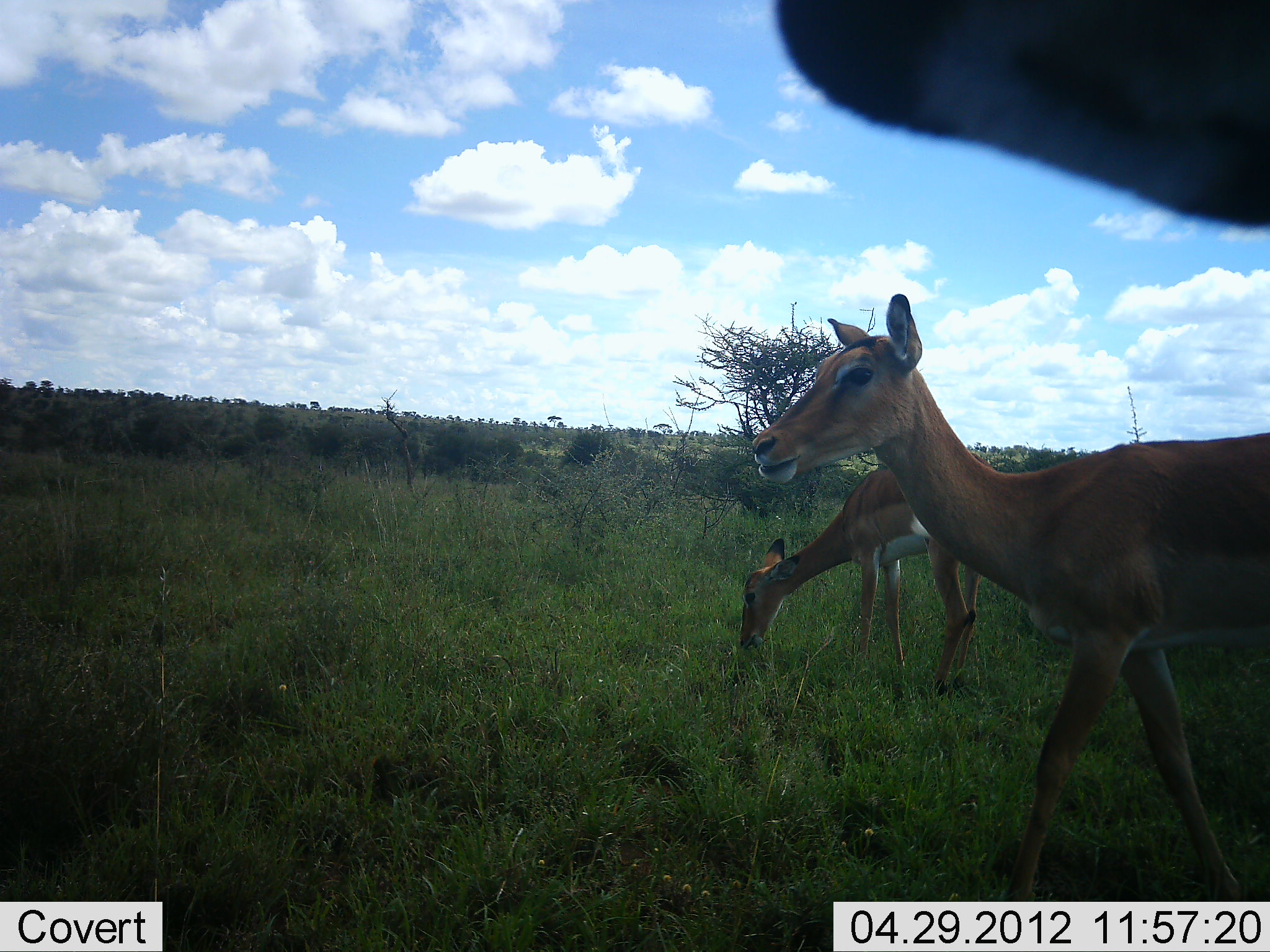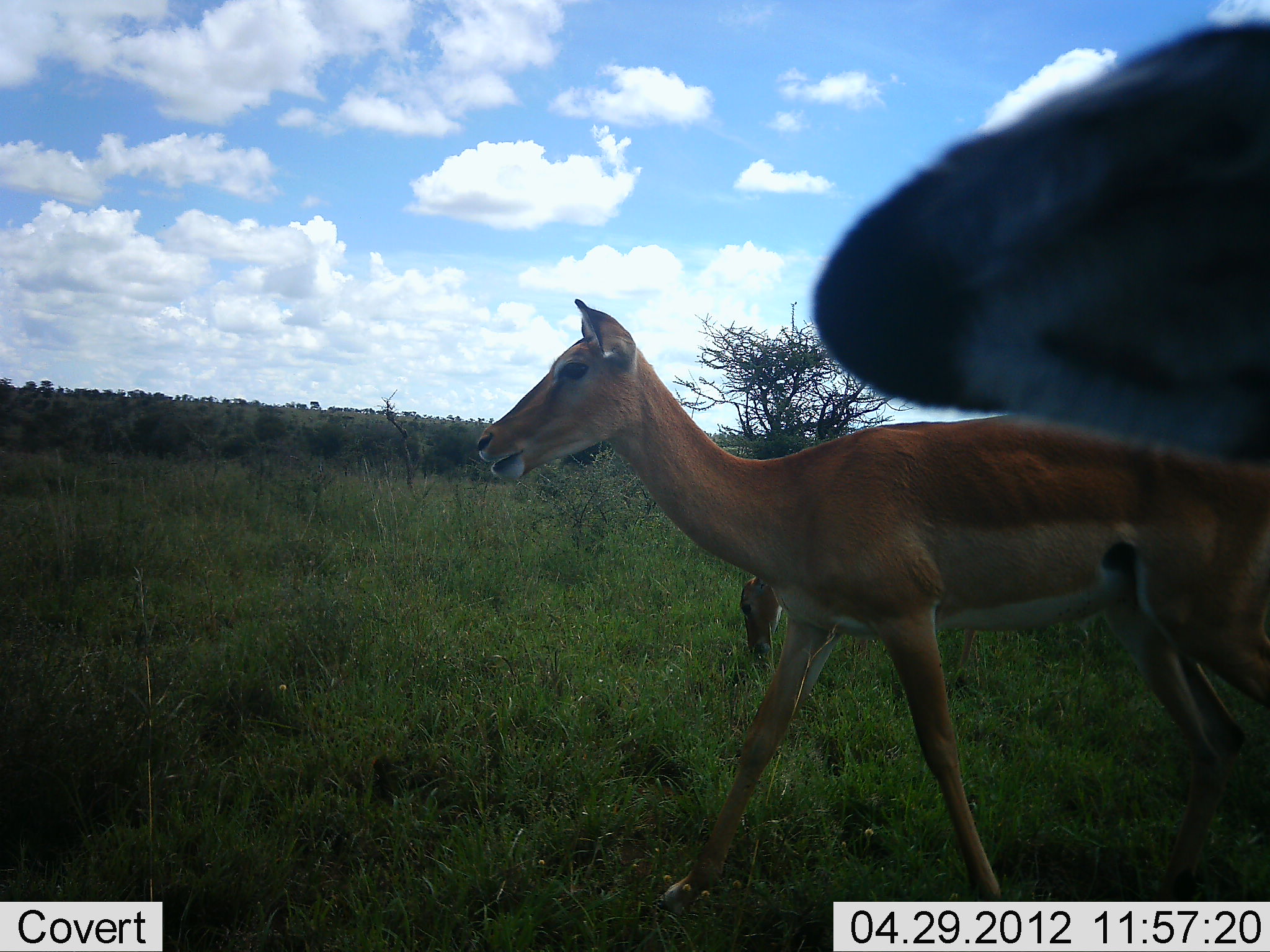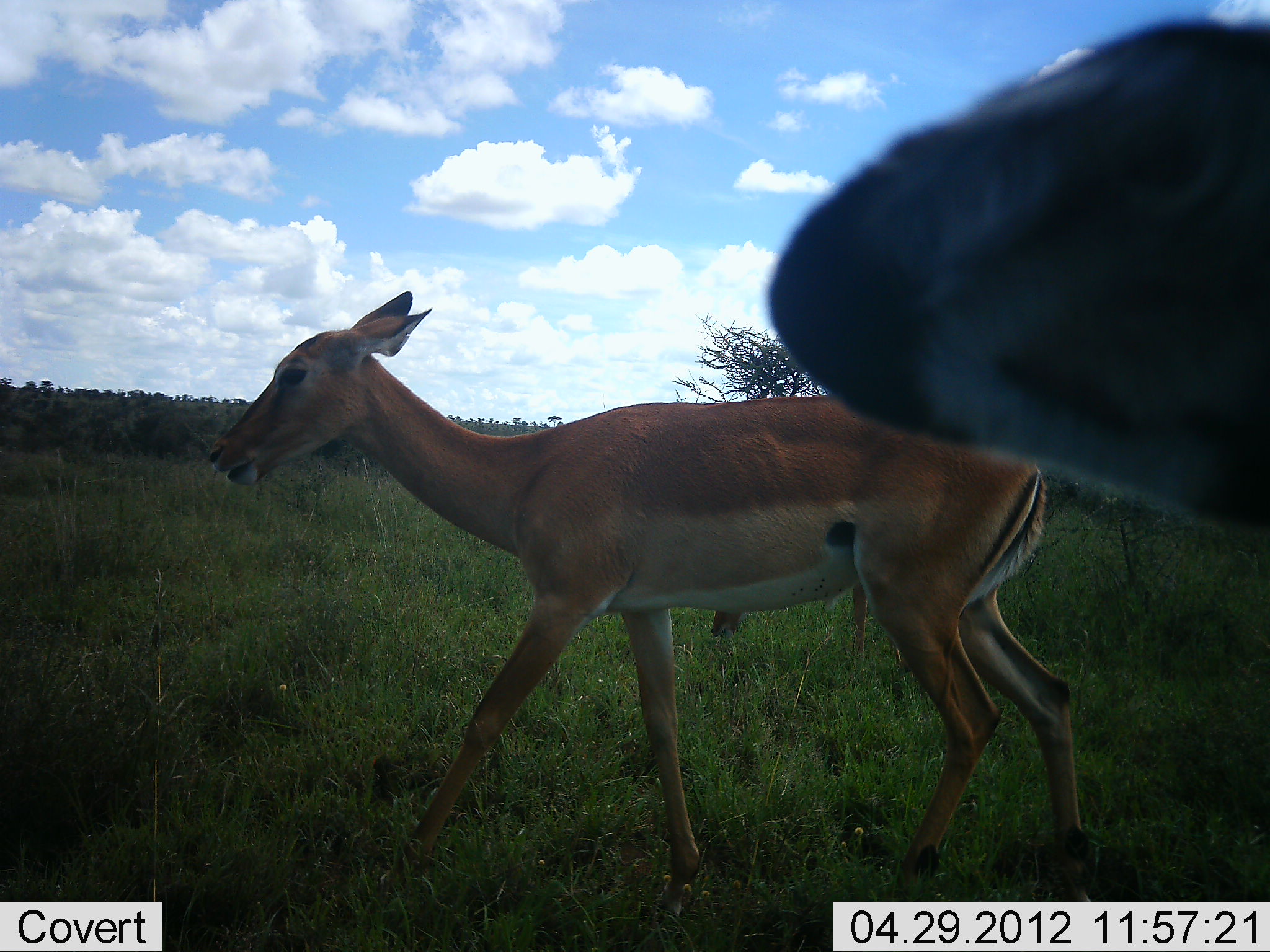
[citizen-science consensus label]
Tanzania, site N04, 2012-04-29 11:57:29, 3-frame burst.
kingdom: Animalia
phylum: Chordata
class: Mammalia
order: Artiodactyla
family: Bovidae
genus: Aepyceros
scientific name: Aepyceros melampus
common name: impala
Impala (Aepyceros melampus), count 3. Behavior (volunteer vote fractions): standing 32%, resting 0%, moving 95%, interacting 0%. Young present (vote fraction): 5%. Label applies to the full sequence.